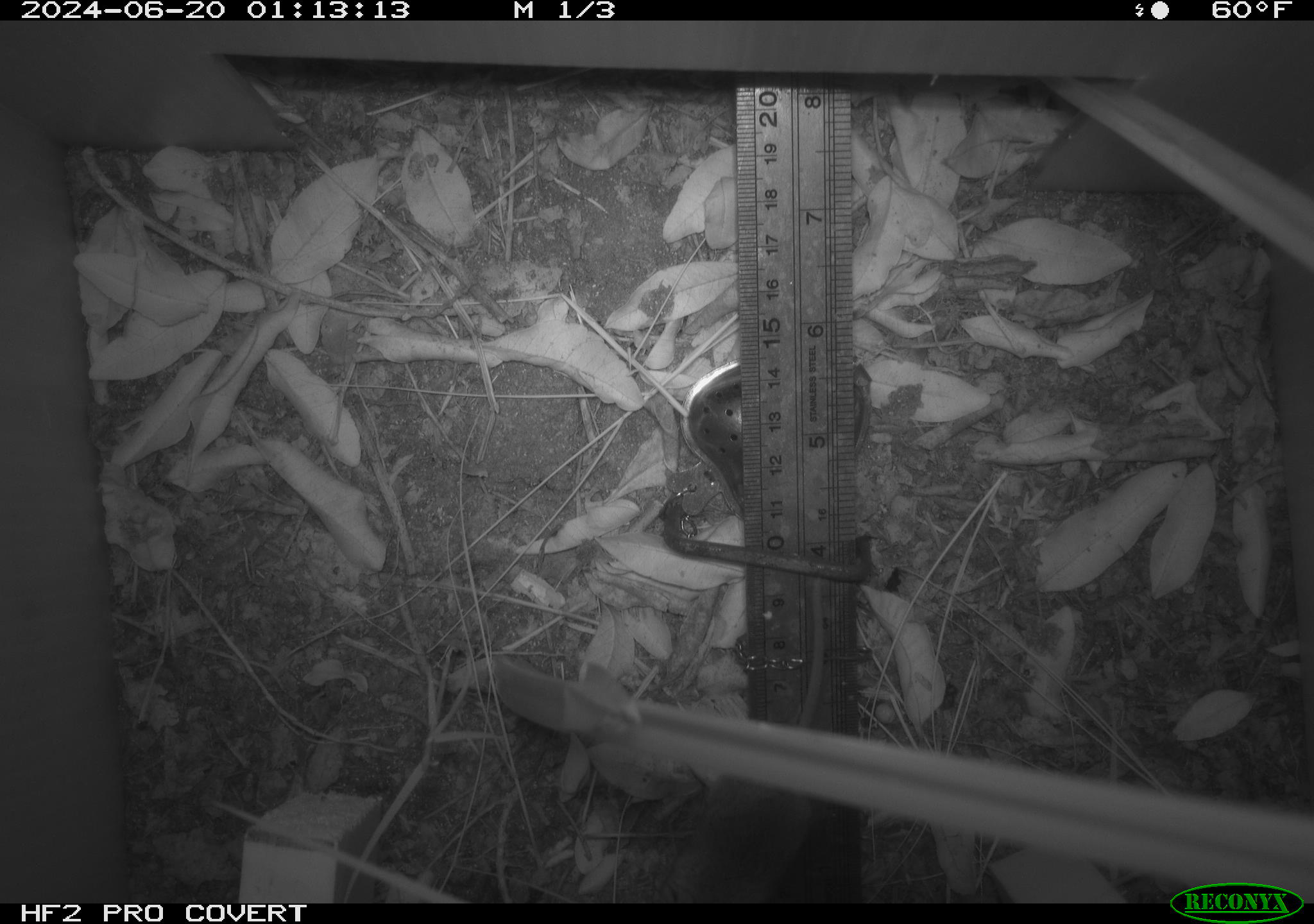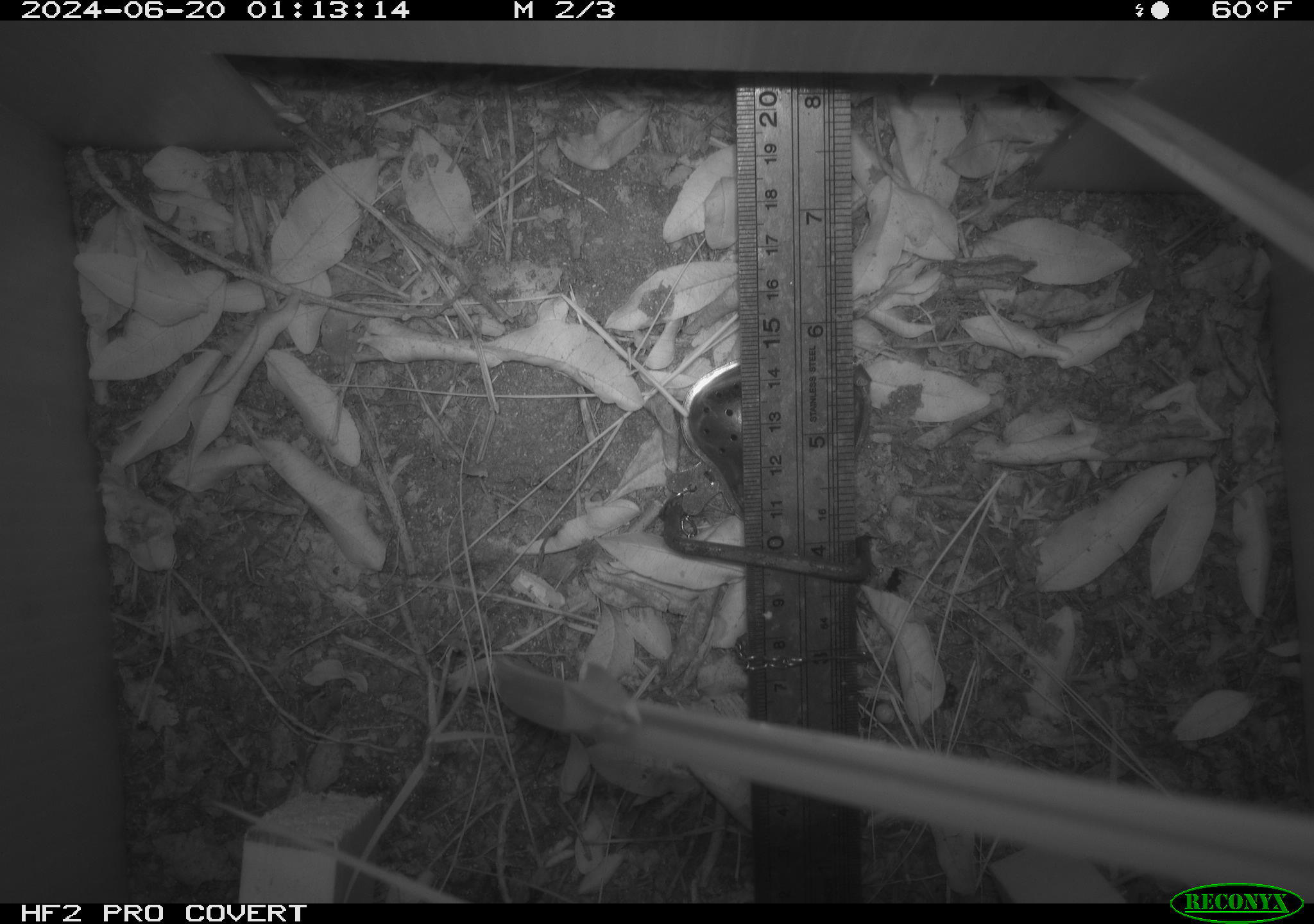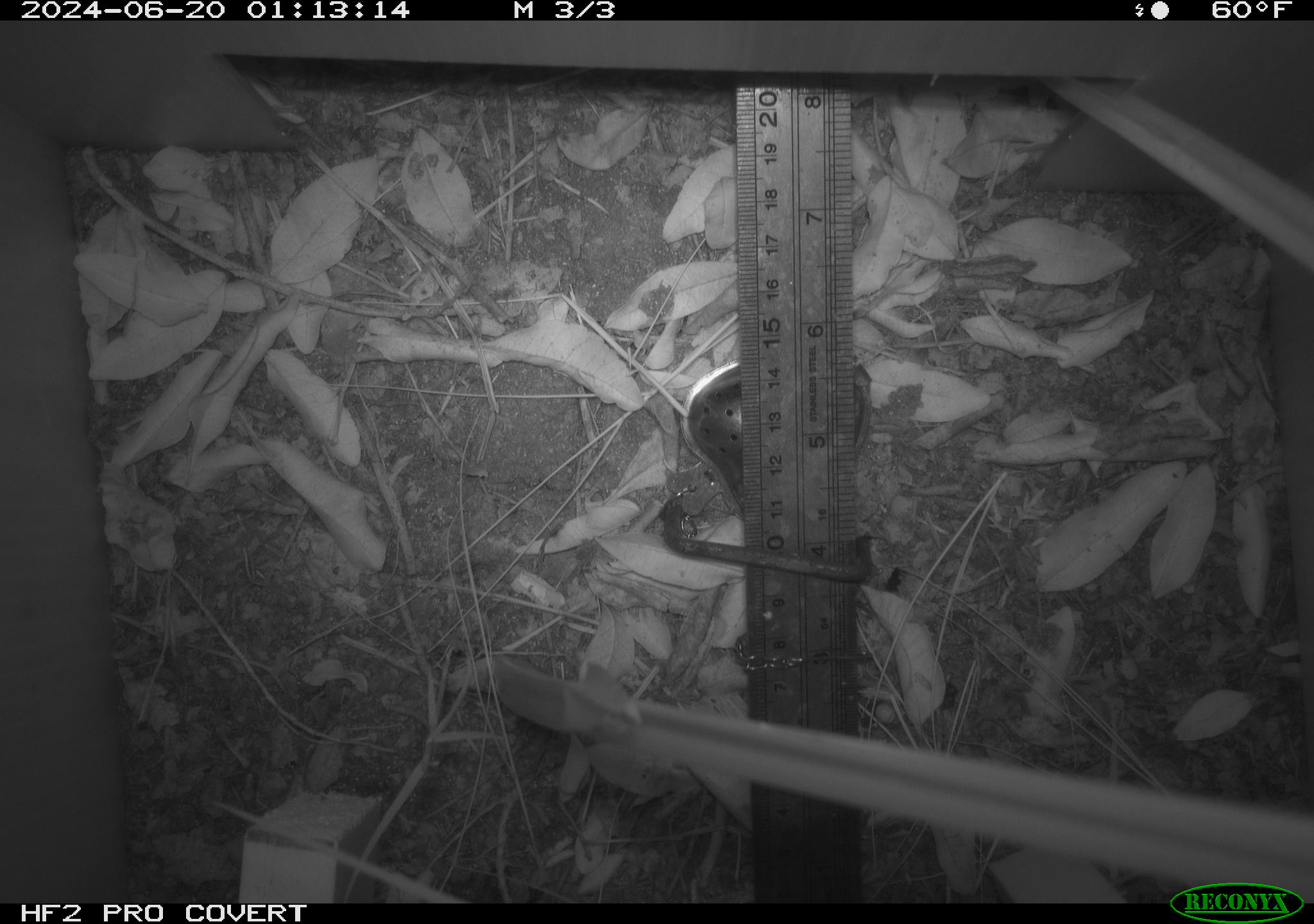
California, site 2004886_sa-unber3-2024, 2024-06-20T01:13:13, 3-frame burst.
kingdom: Animalia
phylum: Chordata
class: Mammalia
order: Rodentia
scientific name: Rodentia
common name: mouse species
Mouse species (Rodentia).